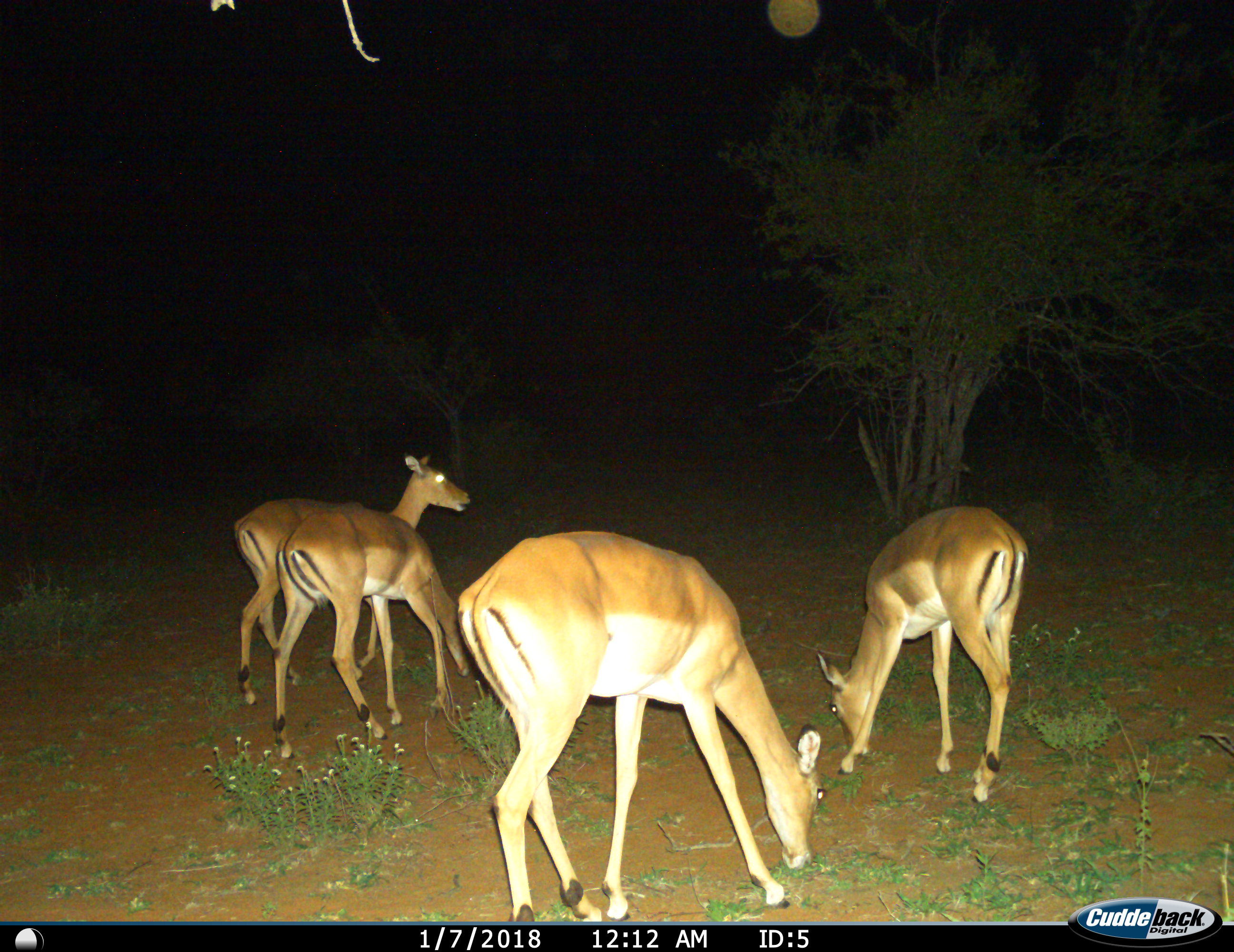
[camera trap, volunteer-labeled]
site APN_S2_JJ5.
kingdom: Animalia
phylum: Chordata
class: Mammalia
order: Artiodactyla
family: Bovidae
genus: Aepyceros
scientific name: Aepyceros melampus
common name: impala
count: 4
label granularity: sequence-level